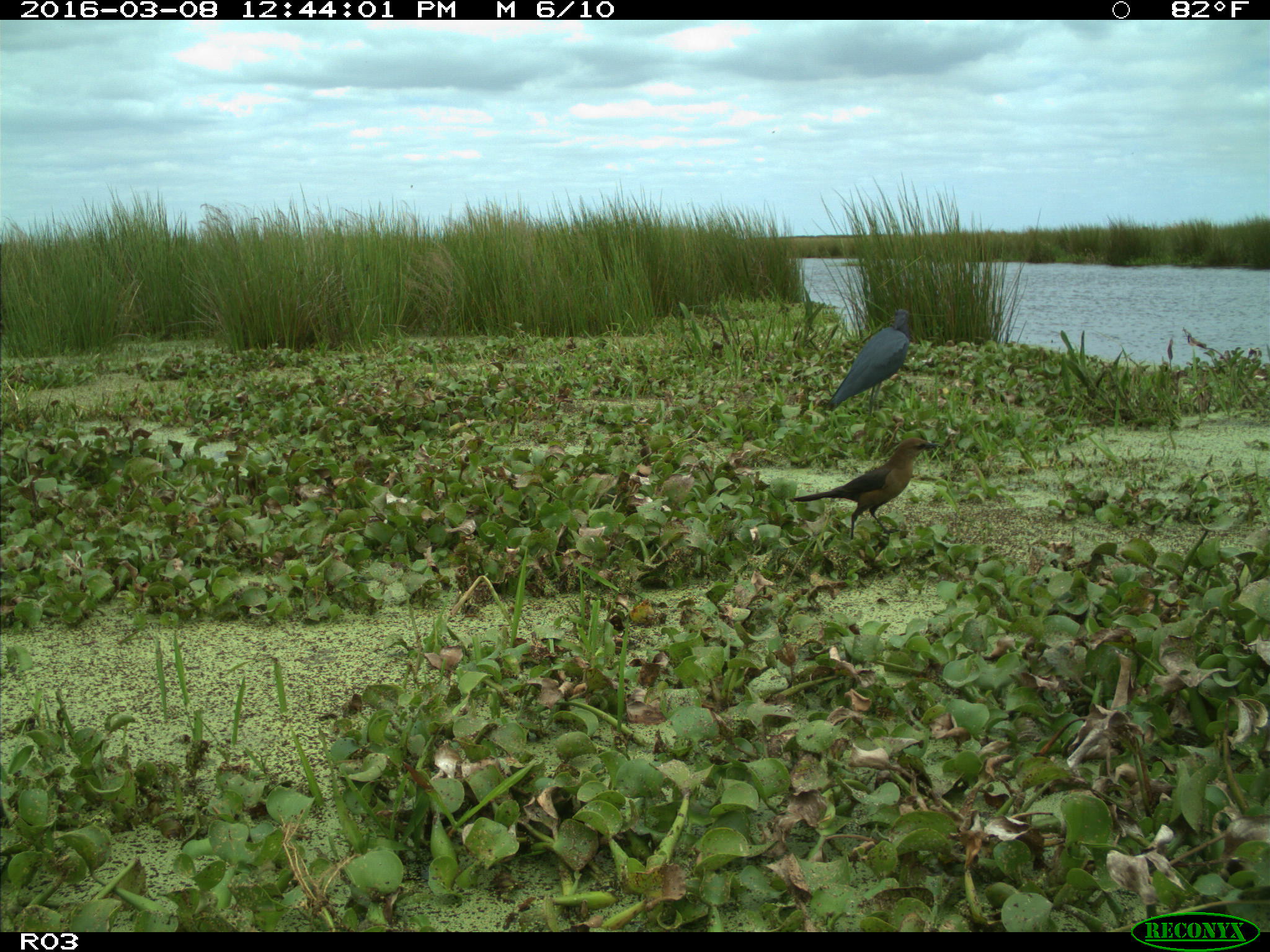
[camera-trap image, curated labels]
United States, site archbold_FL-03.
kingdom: Animalia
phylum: Chordata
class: Aves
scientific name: Aves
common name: birds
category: unidentified bird